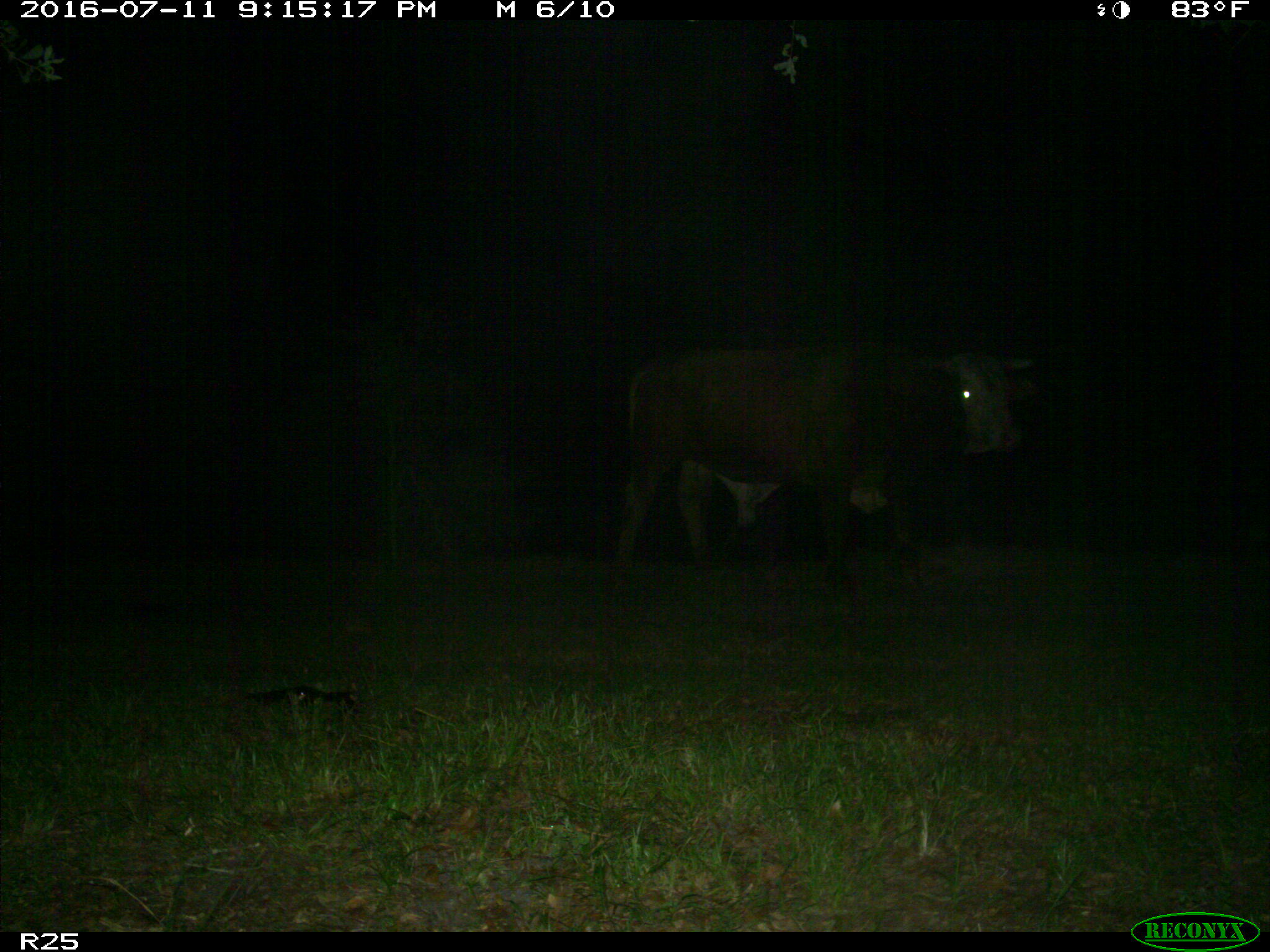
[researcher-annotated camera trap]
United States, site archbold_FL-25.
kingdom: Animalia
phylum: Chordata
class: Mammalia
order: Artiodactyla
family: Bovidae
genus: Bos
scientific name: Bos taurus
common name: domestic cow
Bos taurus (domestic cow).